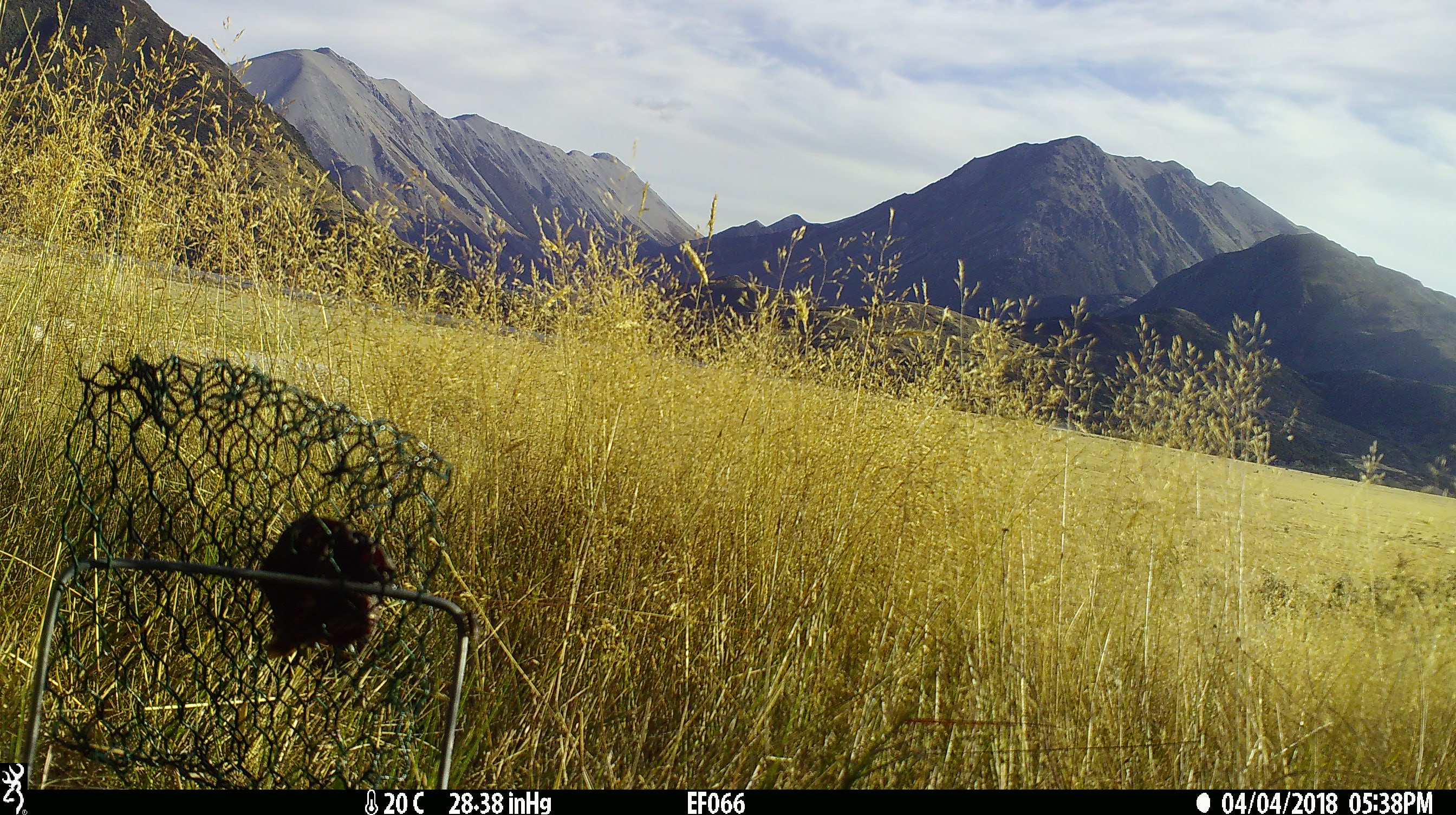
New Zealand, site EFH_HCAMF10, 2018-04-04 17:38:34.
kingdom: Animalia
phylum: Chordata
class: Mammalia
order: Artiodactyla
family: Bovidae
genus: Ovis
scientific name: Ovis aries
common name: domestic sheep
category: sheep